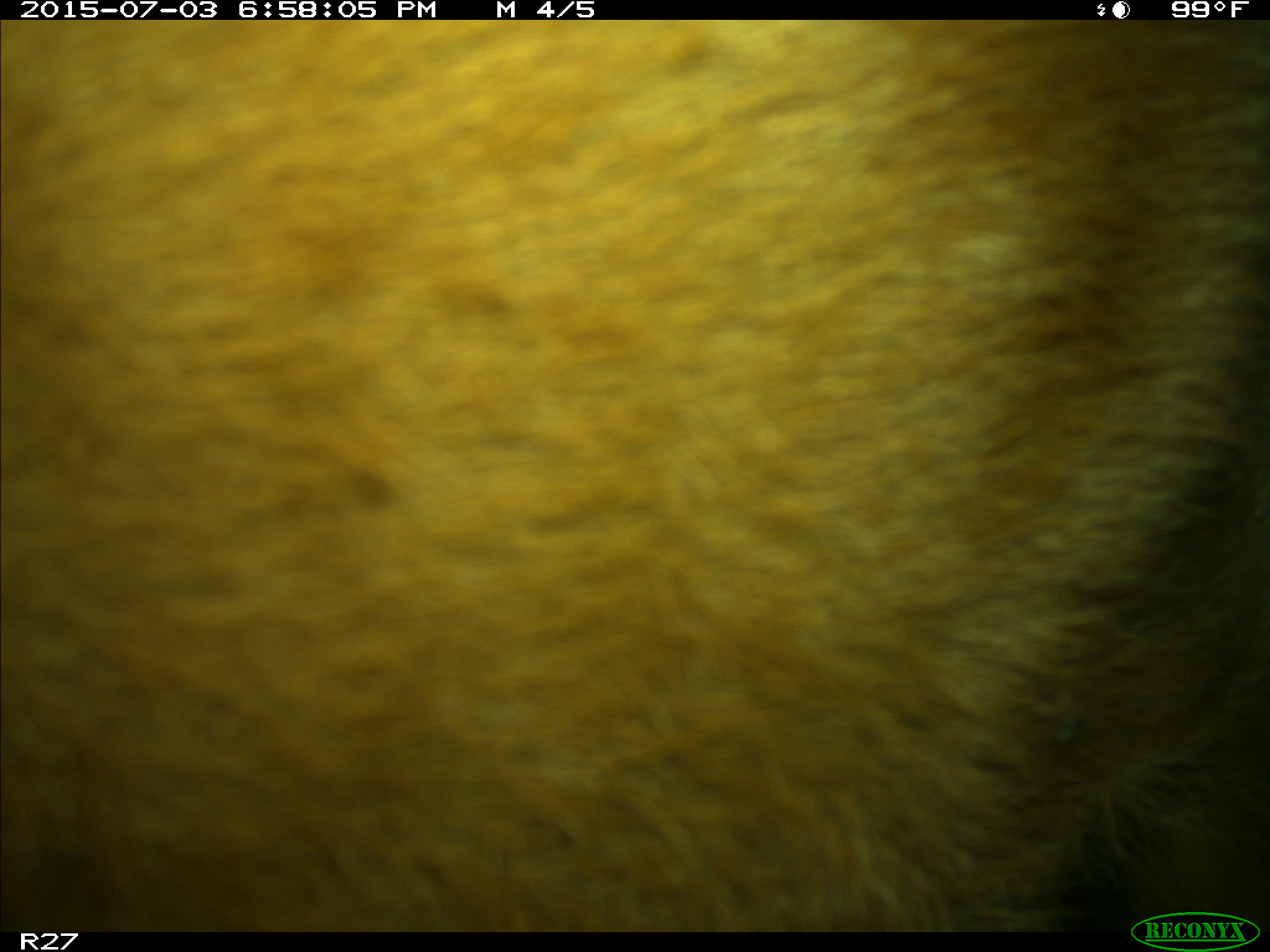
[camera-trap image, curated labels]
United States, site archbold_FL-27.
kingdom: Animalia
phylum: Chordata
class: Mammalia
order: Artiodactyla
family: Bovidae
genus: Bos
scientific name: Bos taurus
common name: domestic cow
Bos taurus (domestic cow).